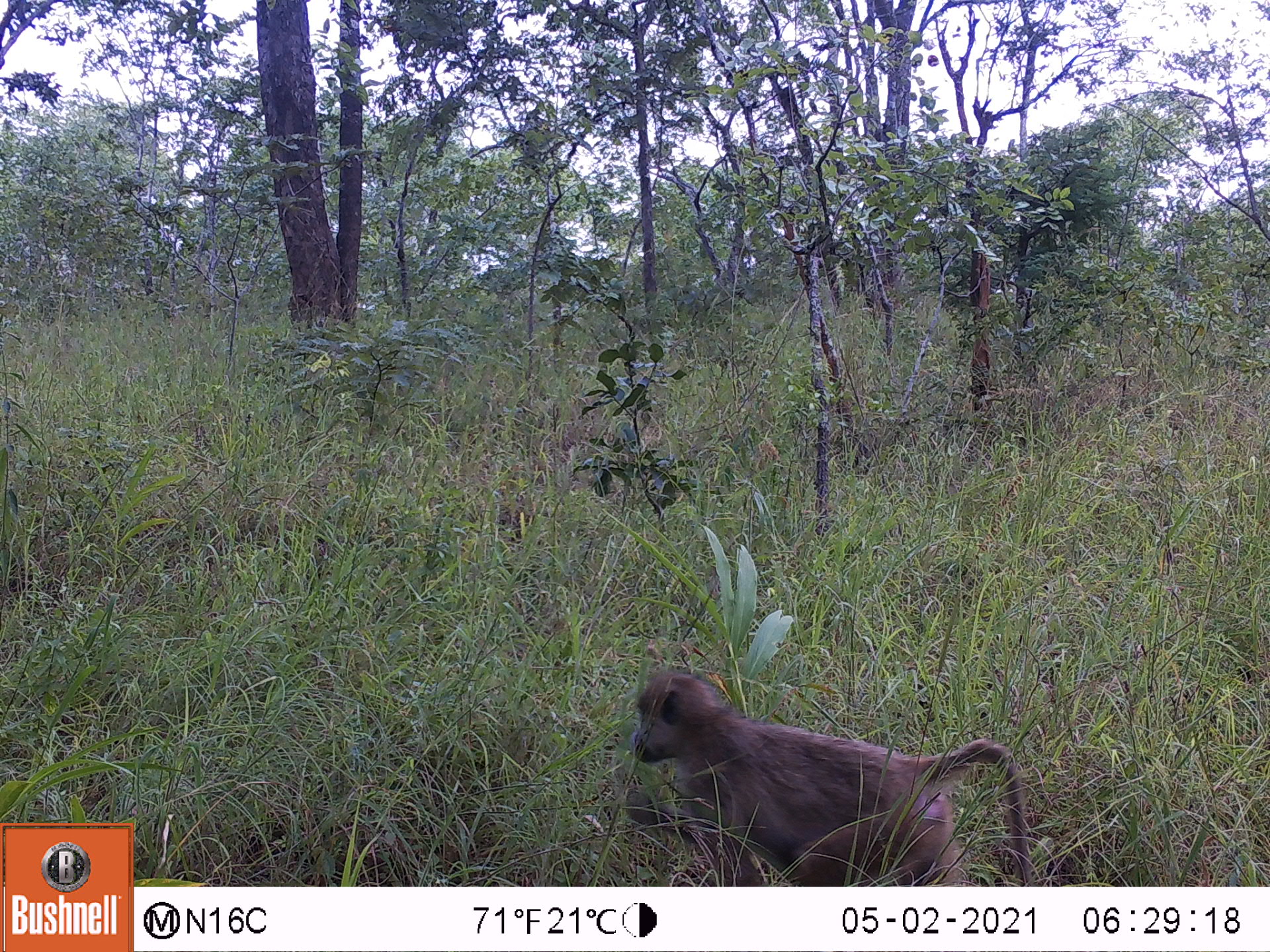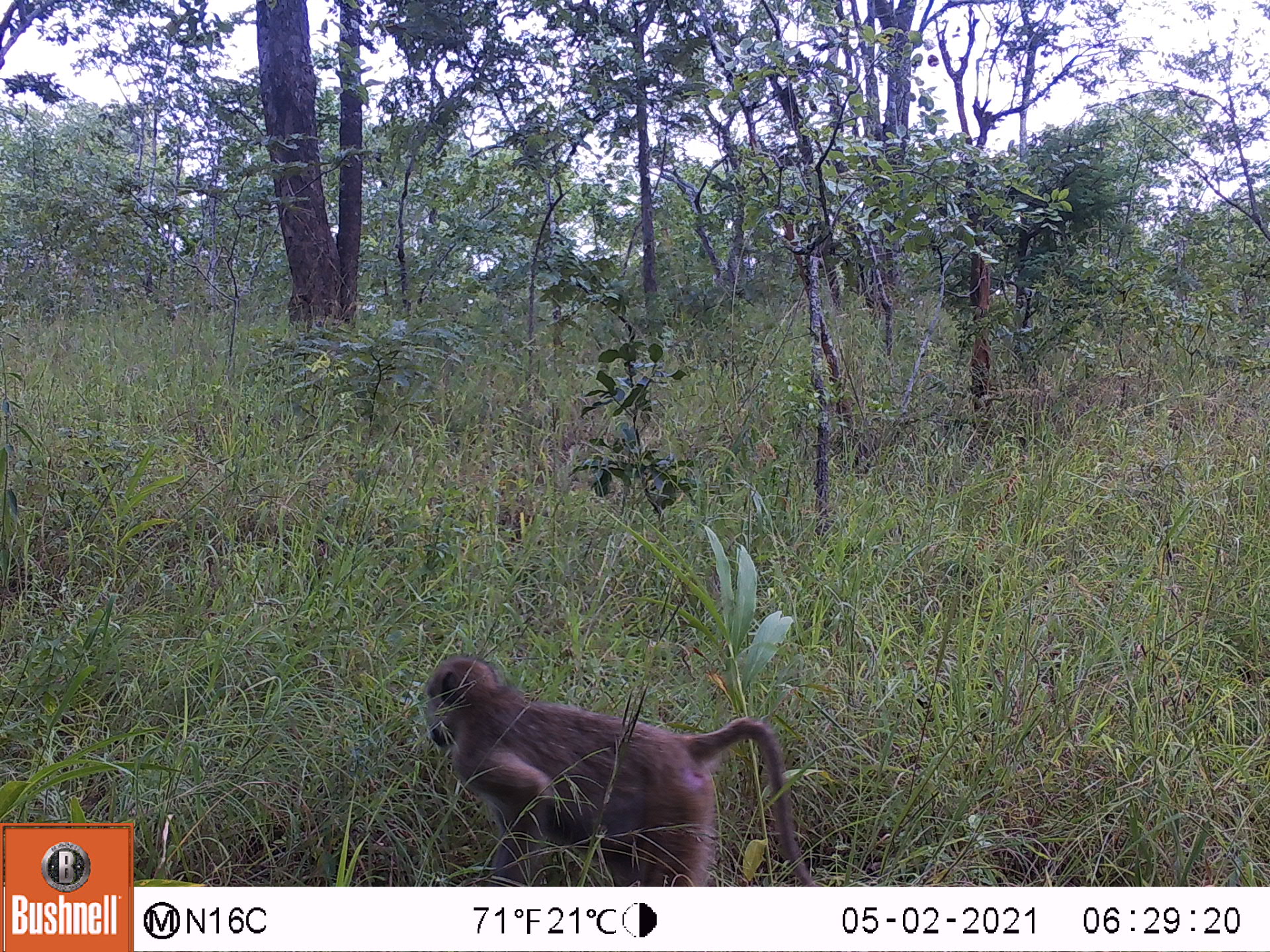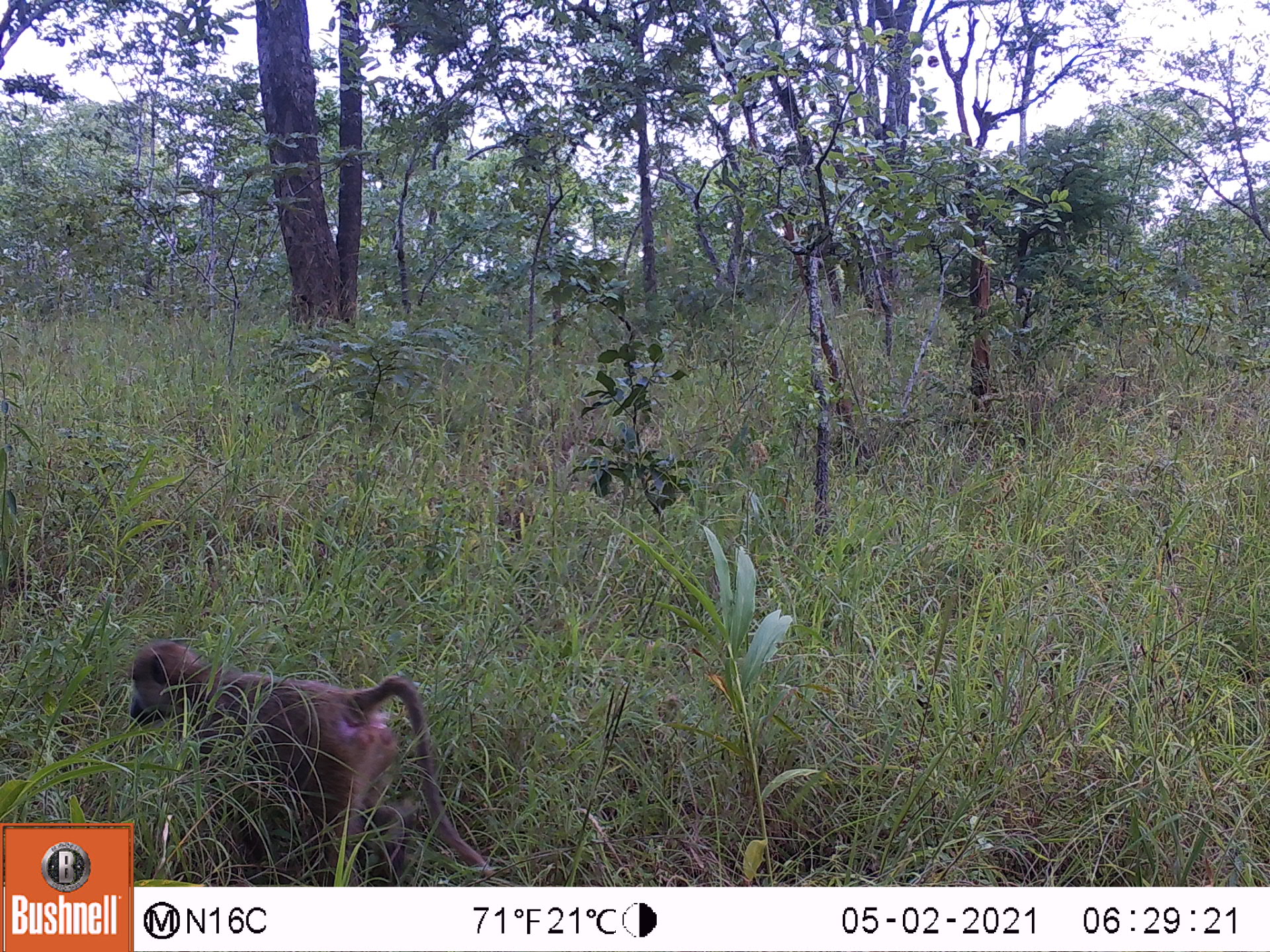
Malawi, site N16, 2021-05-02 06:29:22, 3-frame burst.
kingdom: Animalia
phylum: Chordata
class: Mammalia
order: Primates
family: Cercopithecidae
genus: Papio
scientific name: Papio cynocephalus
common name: yellow baboon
Yellow baboon (Papio cynocephalus), count 1.